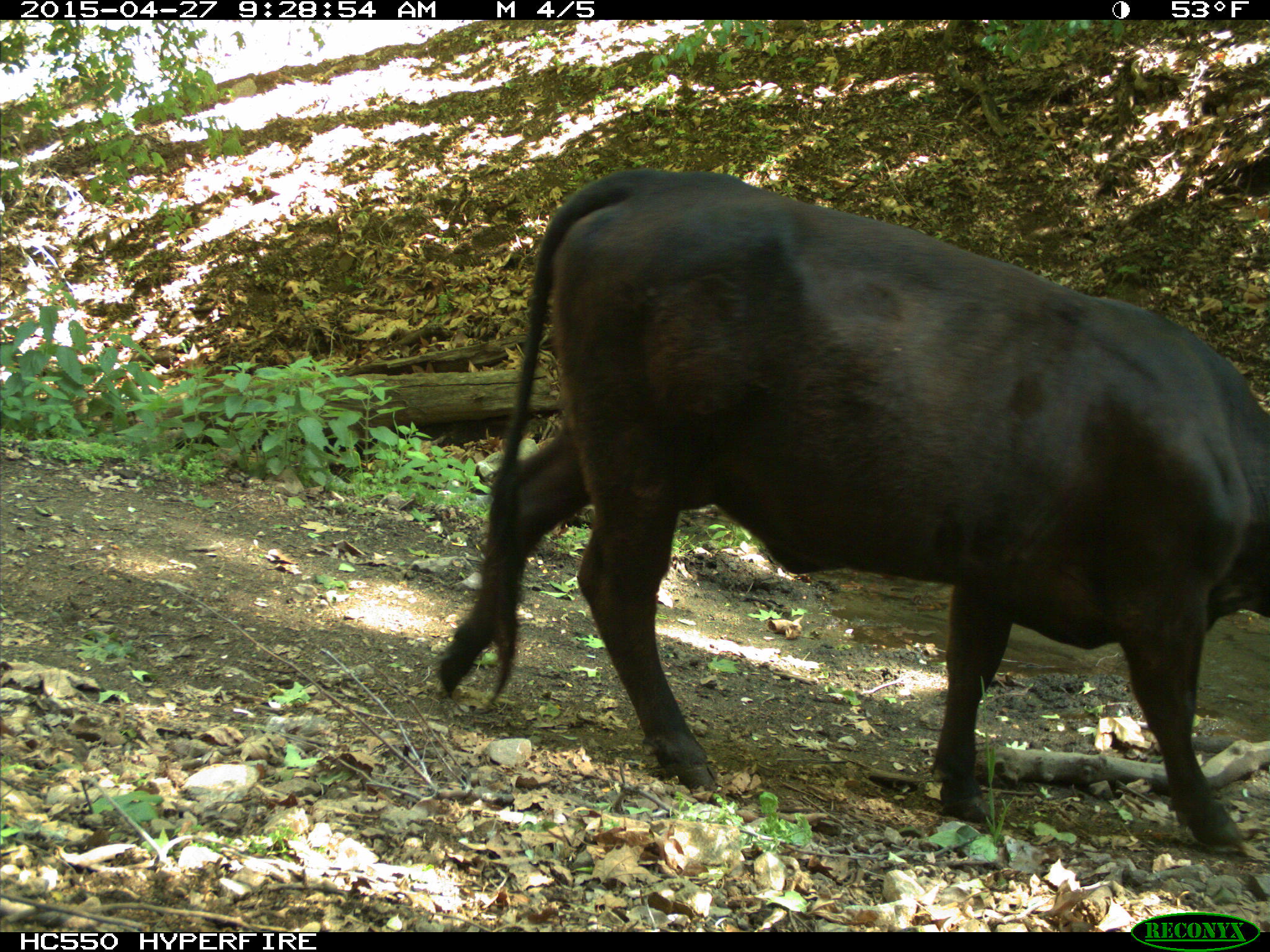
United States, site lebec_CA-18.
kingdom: Animalia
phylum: Chordata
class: Mammalia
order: Artiodactyla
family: Bovidae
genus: Bos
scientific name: Bos taurus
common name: domestic cow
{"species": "Bos taurus (domestic cow)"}